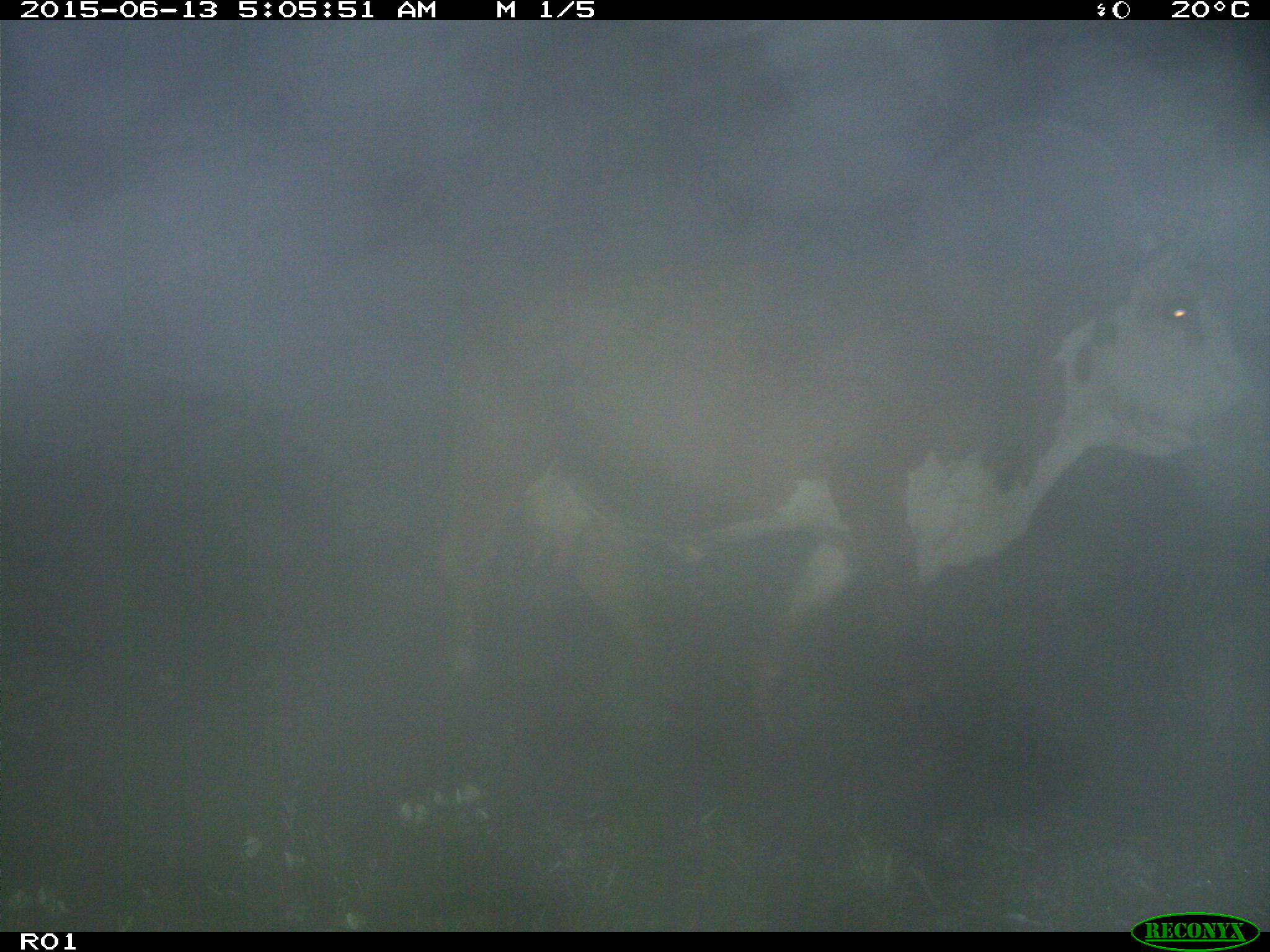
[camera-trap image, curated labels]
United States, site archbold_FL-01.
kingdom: Animalia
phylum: Chordata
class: Mammalia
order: Artiodactyla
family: Bovidae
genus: Bos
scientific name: Bos taurus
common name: domestic cow